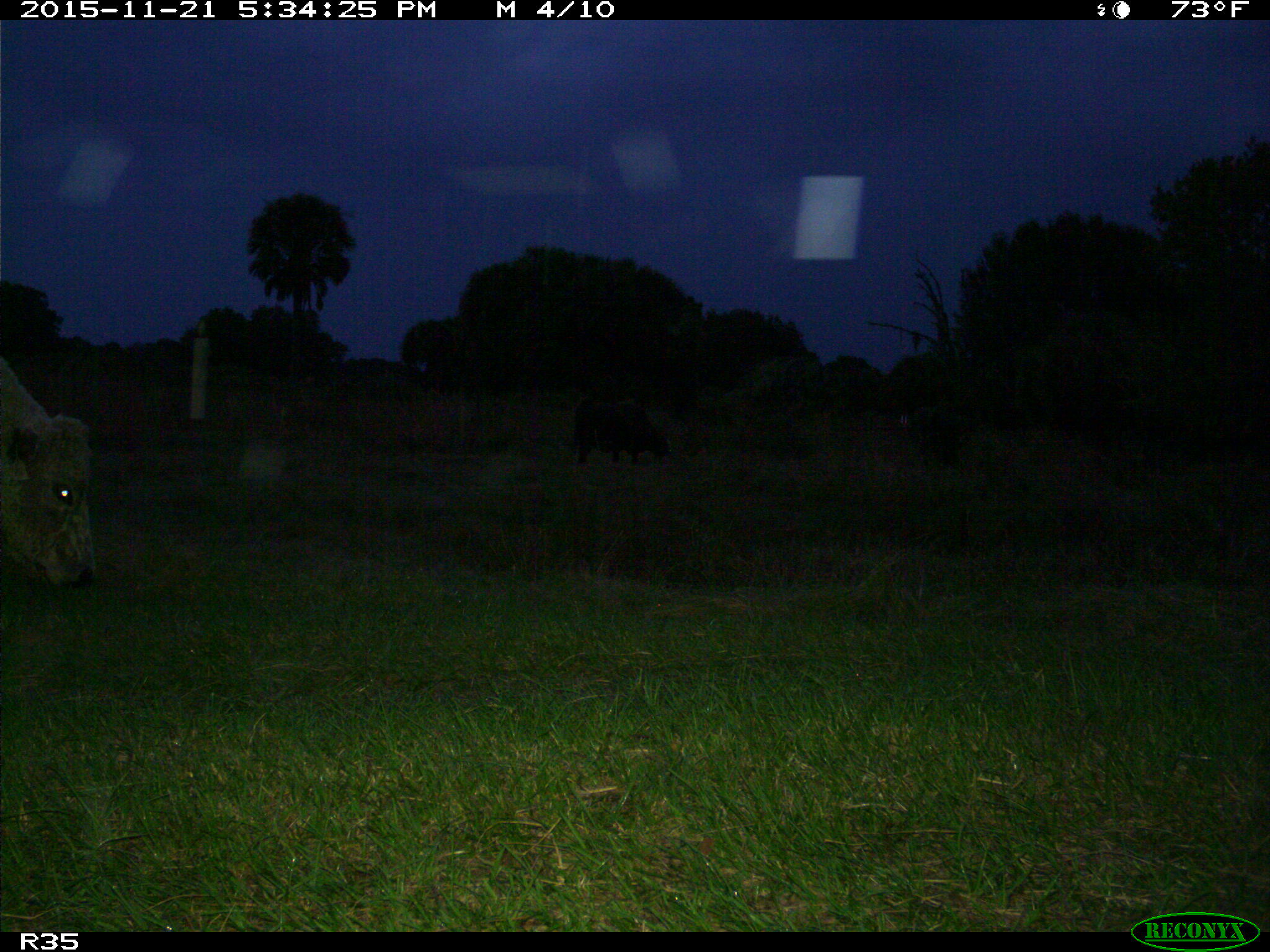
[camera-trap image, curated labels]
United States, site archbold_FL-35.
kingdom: Animalia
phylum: Chordata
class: Mammalia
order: Artiodactyla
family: Bovidae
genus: Bos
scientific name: Bos taurus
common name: domestic cow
Bos taurus (domestic cow).